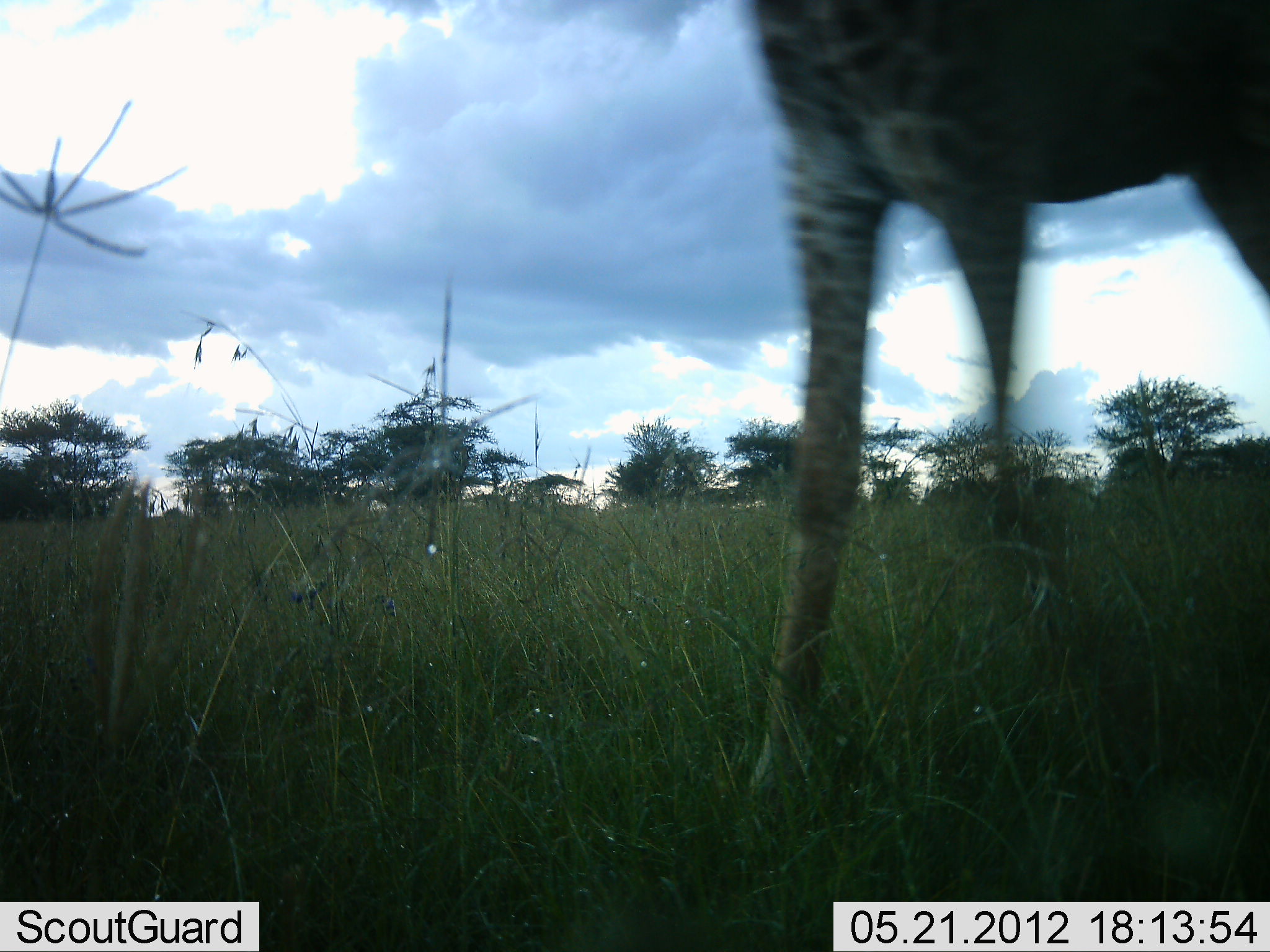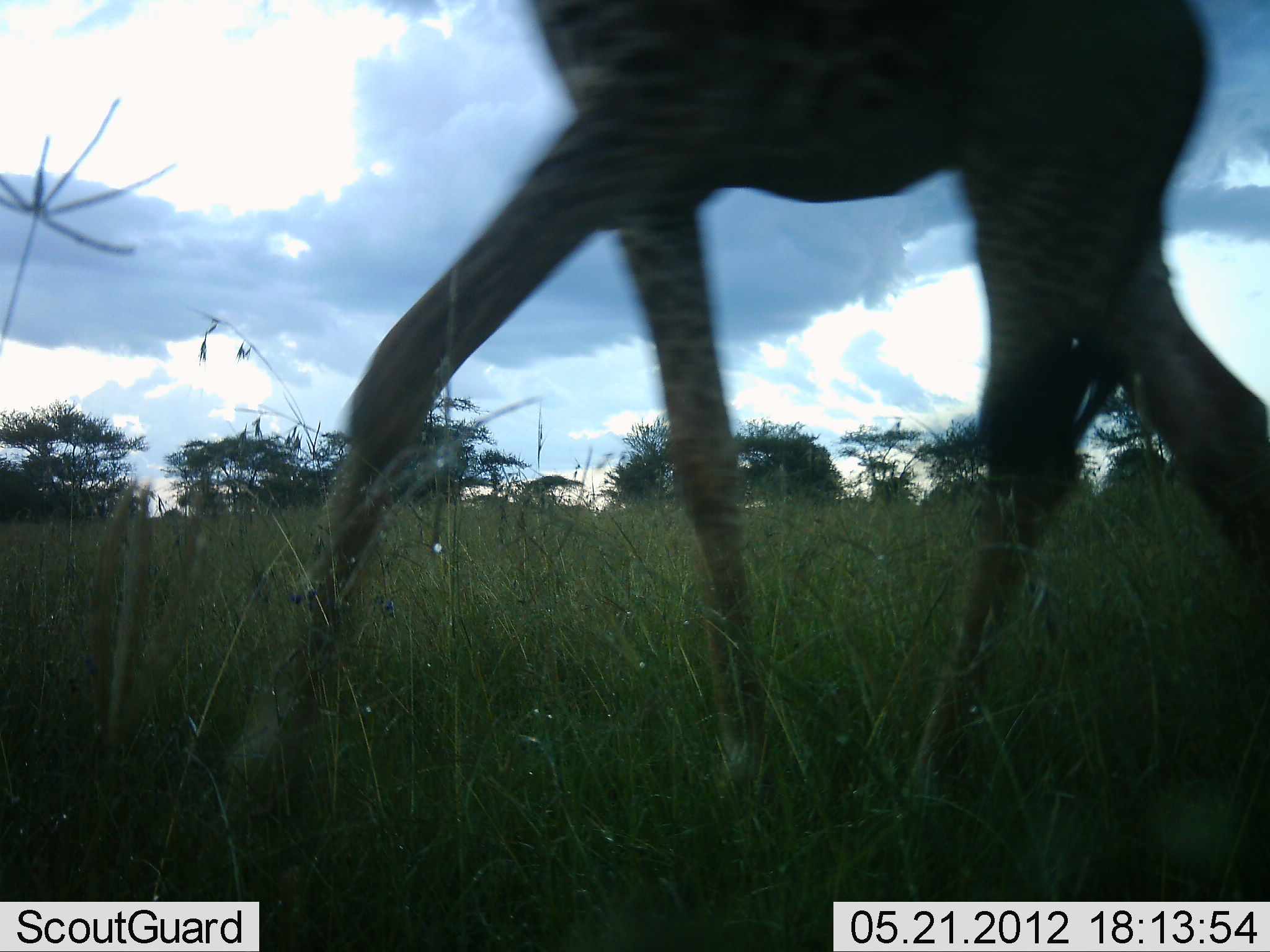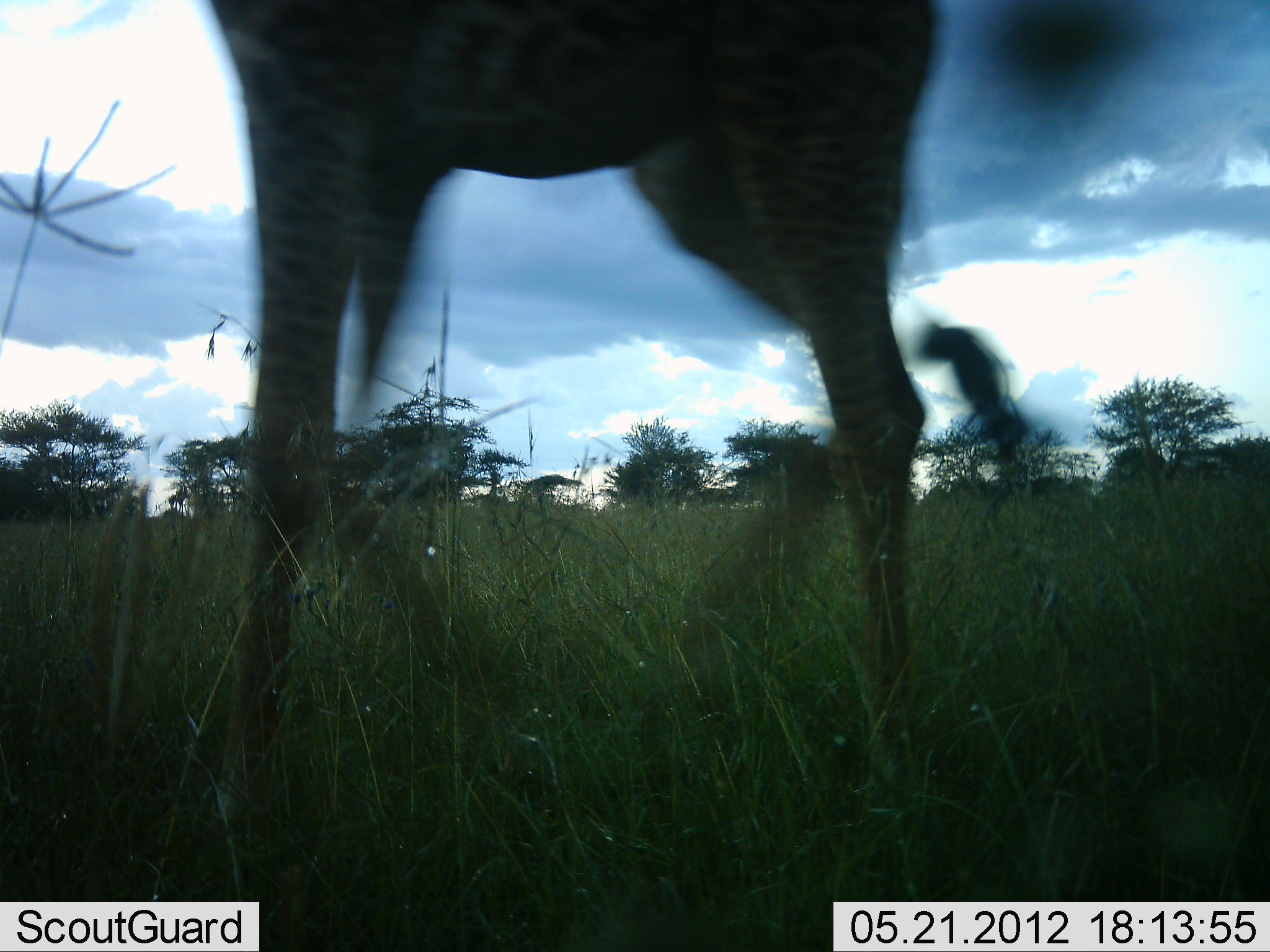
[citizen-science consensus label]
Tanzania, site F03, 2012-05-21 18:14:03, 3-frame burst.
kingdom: Animalia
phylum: Chordata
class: Mammalia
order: Artiodactyla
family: Giraffidae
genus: Giraffa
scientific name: Giraffa camelopardalis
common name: giraffe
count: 1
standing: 0%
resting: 0%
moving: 100%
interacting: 0%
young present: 0%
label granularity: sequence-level